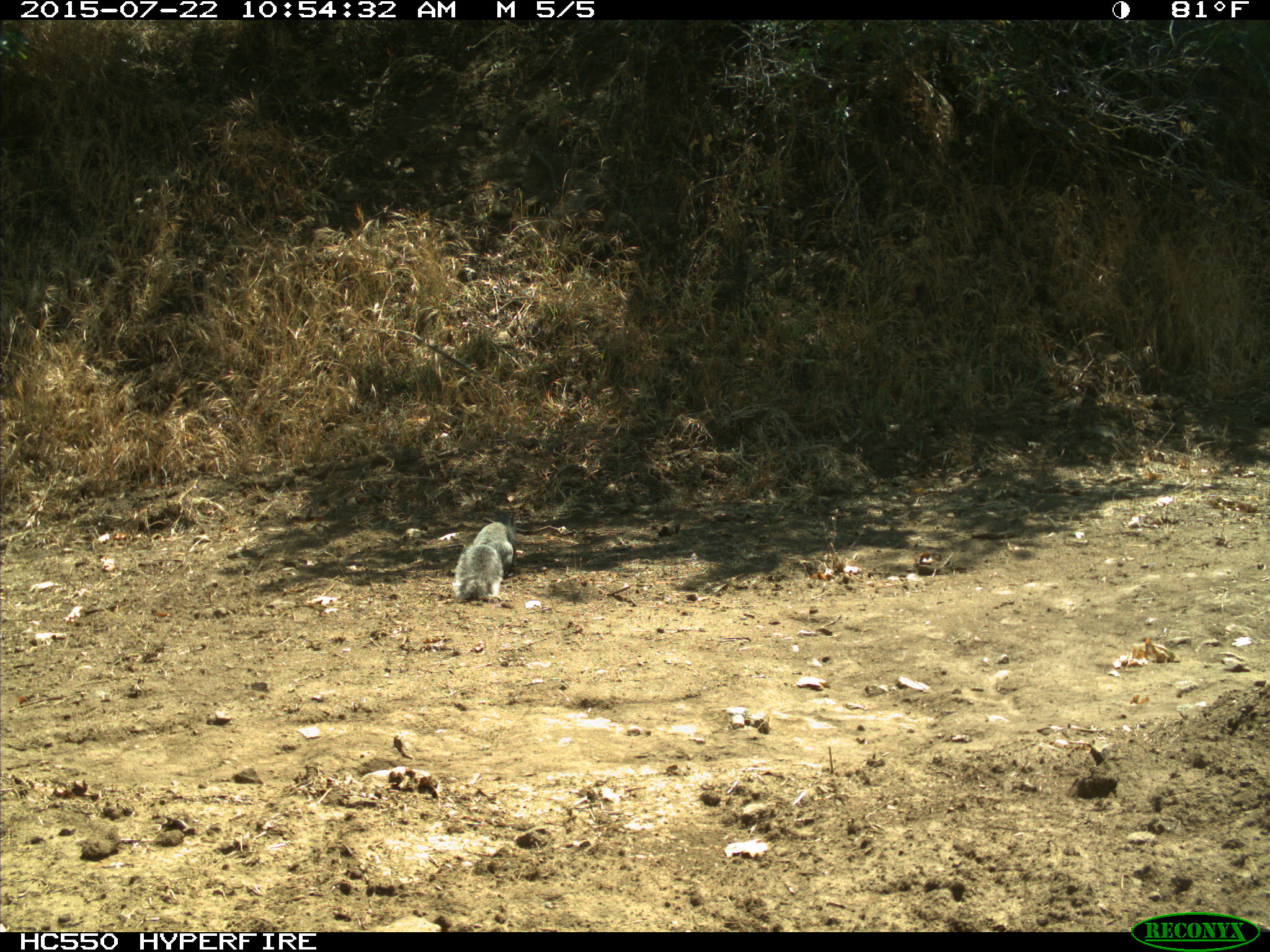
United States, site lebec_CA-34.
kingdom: Animalia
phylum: Chordata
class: Mammalia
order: Rodentia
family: Sciuridae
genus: Sciurus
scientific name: Sciurus carolinensis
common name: eastern gray squirrel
Sciurus carolinensis (eastern gray squirrel).